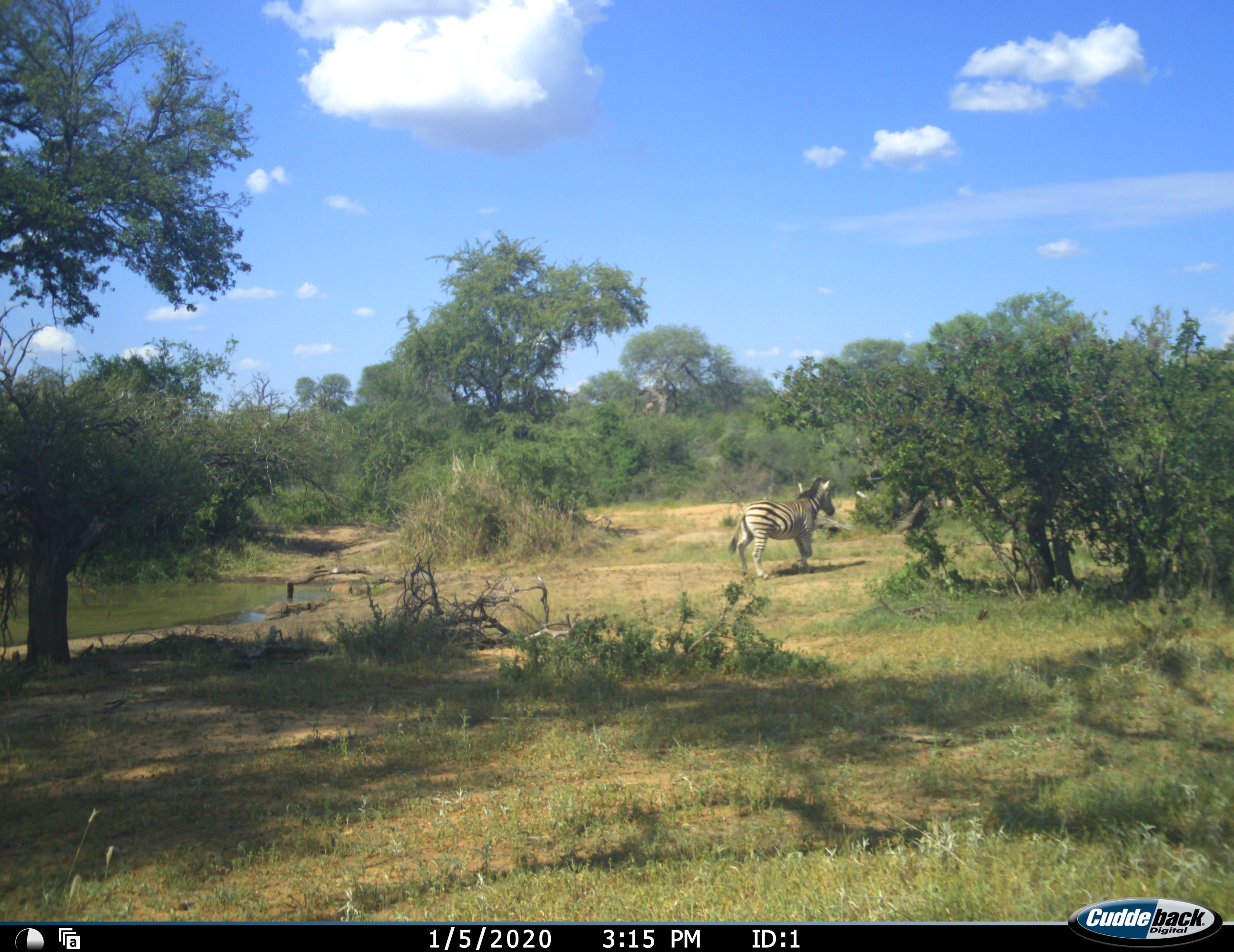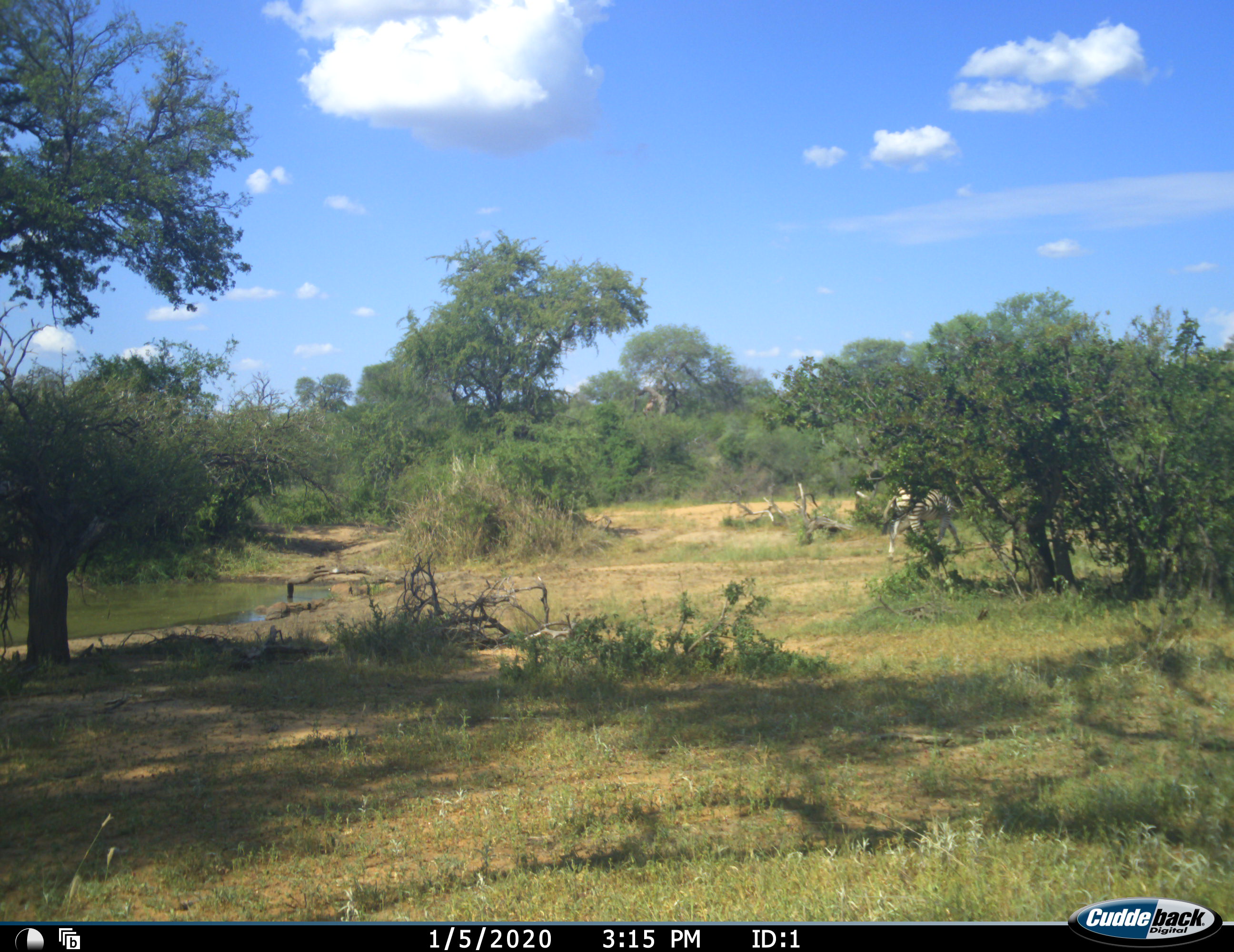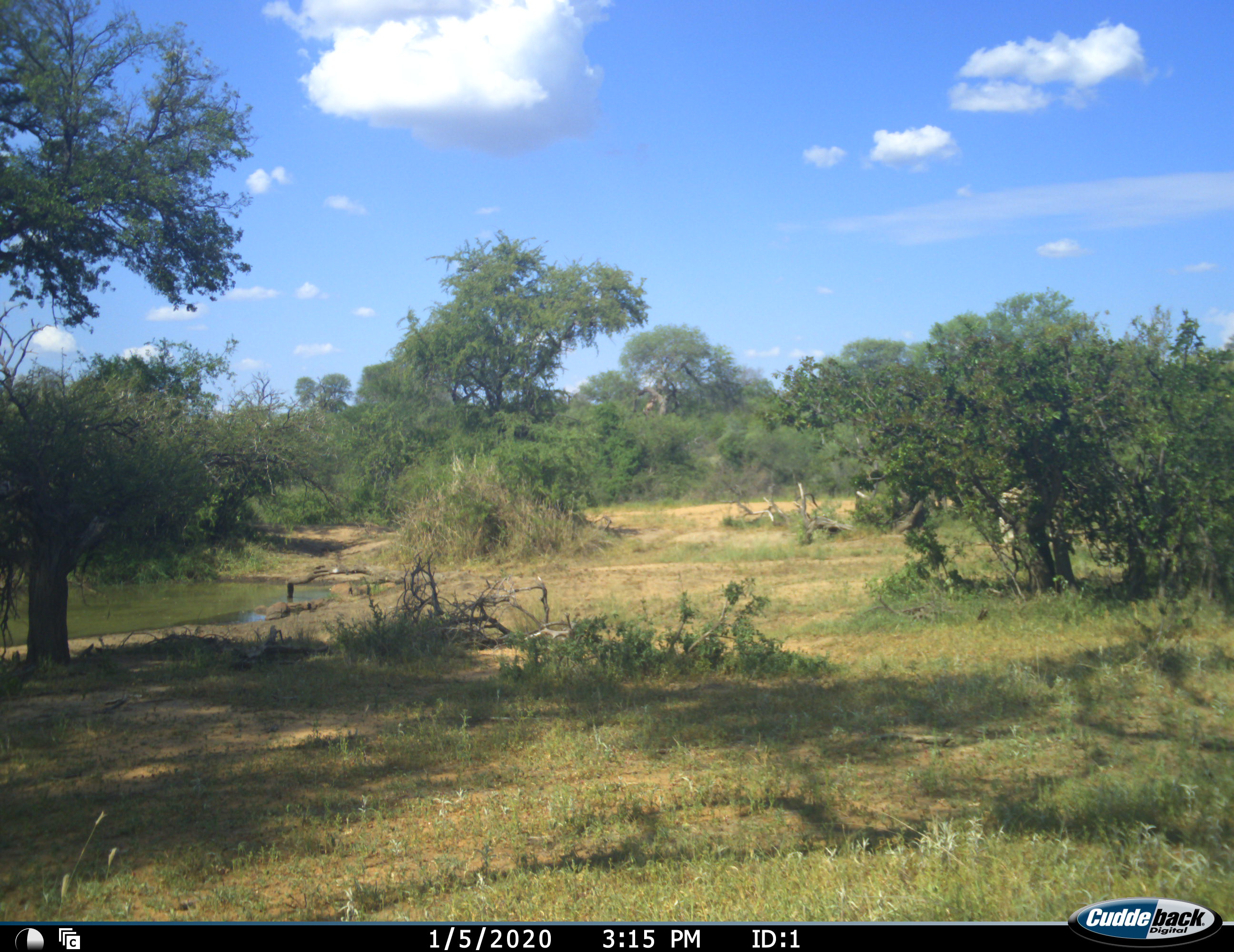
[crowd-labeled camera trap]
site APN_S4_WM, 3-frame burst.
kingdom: Animalia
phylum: Chordata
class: Mammalia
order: Perissodactyla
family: Equidae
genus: Equus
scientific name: Equus quagga burchellii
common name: burchell's zebra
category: zebraburchells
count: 1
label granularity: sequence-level